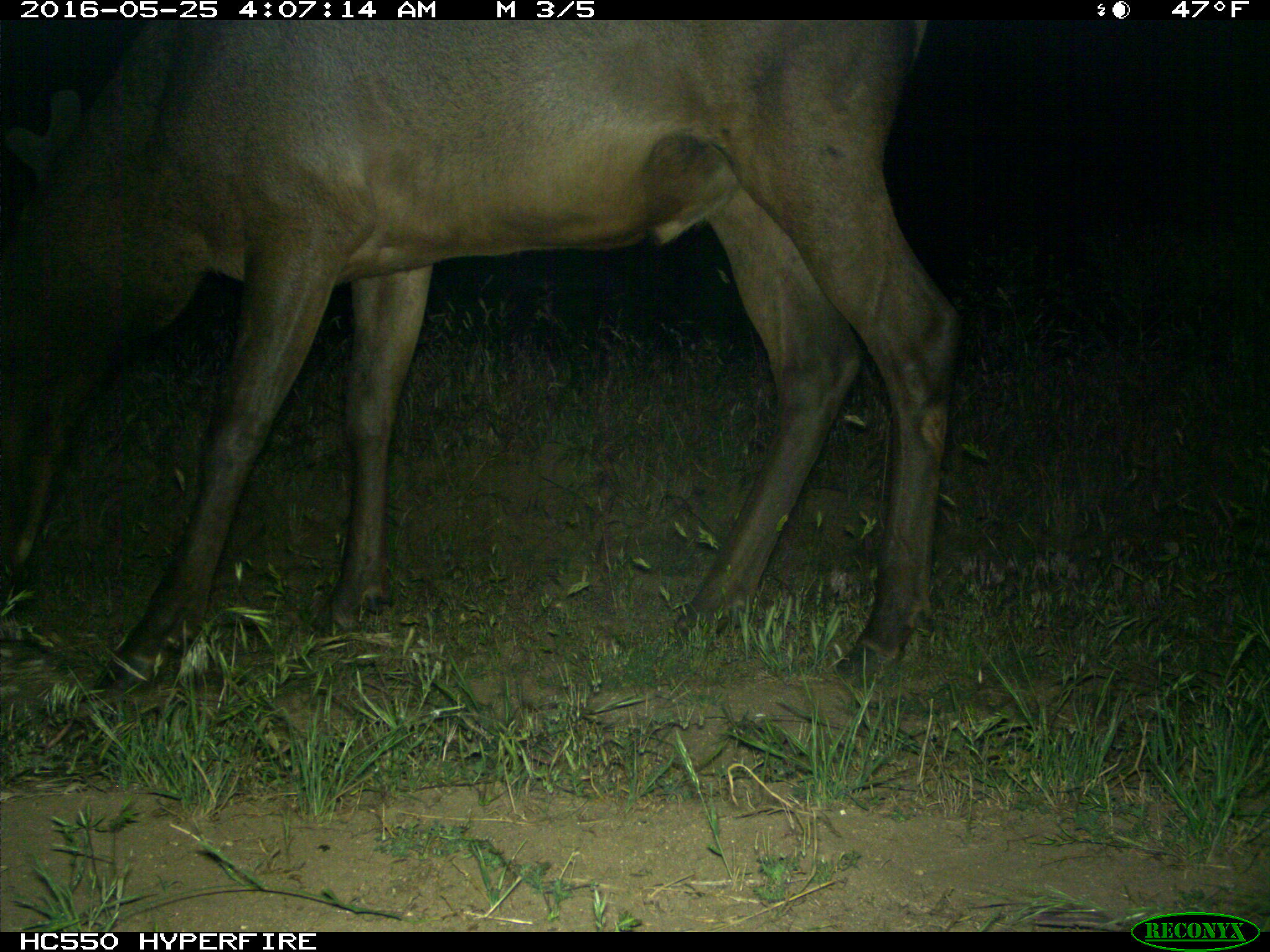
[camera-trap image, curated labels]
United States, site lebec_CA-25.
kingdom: Animalia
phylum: Chordata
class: Mammalia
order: Artiodactyla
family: Cervidae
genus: Cervus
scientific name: Cervus canadensis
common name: elk